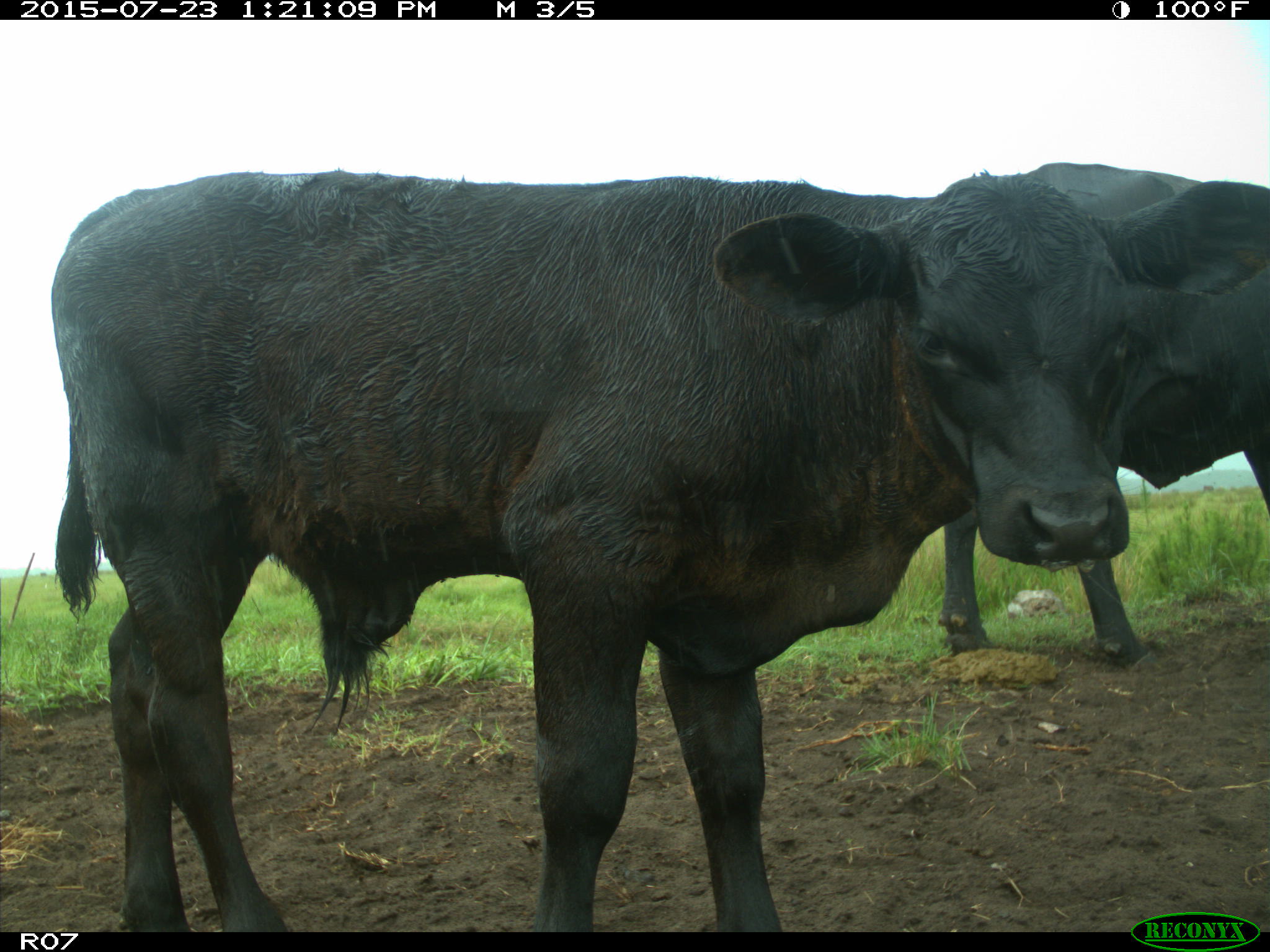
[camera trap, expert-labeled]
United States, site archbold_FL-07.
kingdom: Animalia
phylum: Chordata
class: Mammalia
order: Artiodactyla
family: Bovidae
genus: Bos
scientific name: Bos taurus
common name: domestic cow